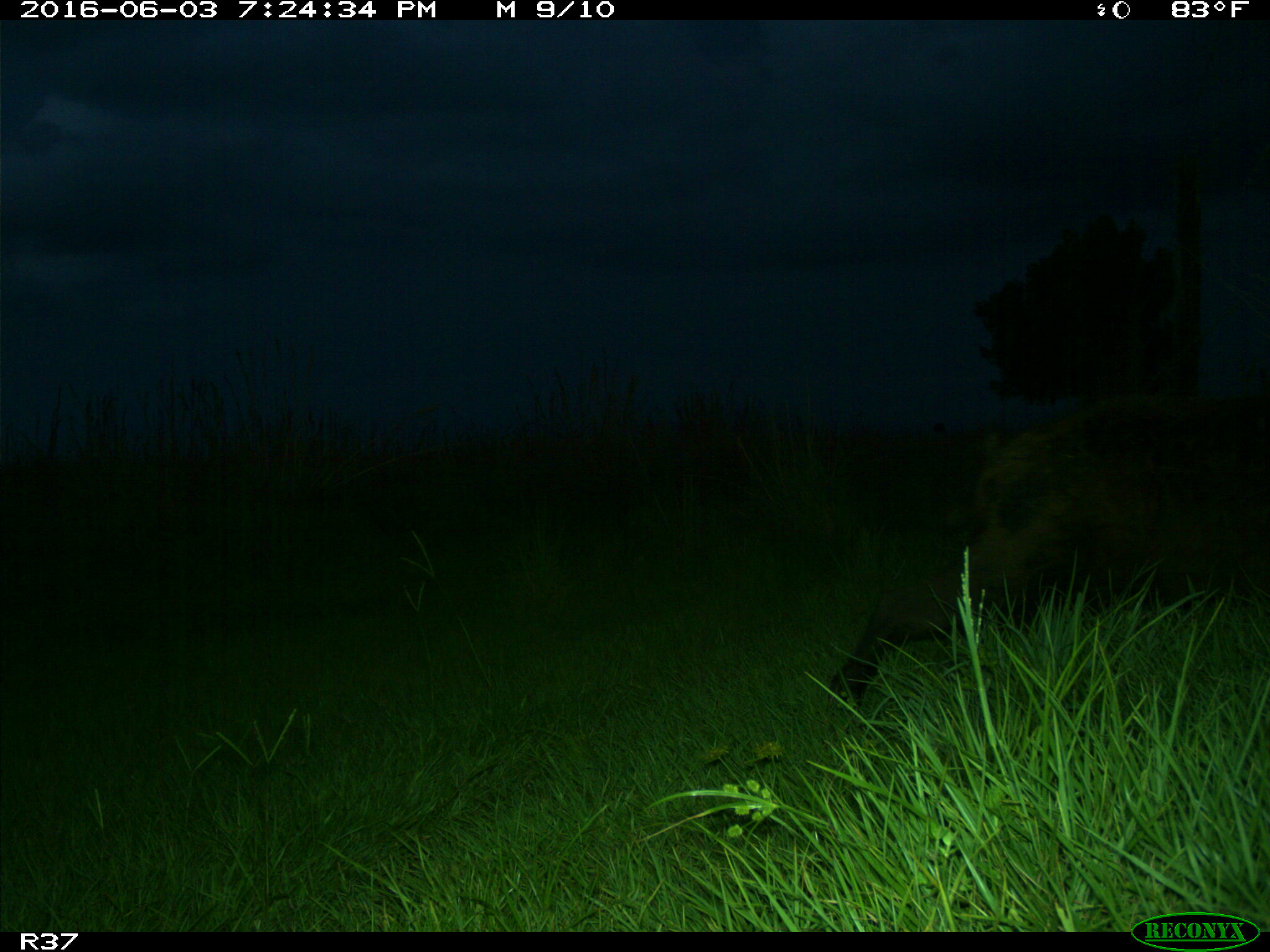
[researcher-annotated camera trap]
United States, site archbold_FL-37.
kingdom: Animalia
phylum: Chordata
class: Mammalia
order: Artiodactyla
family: Suidae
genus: Sus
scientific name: Sus scrofa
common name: wild boar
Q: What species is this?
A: Sus scrofa (wild boar).